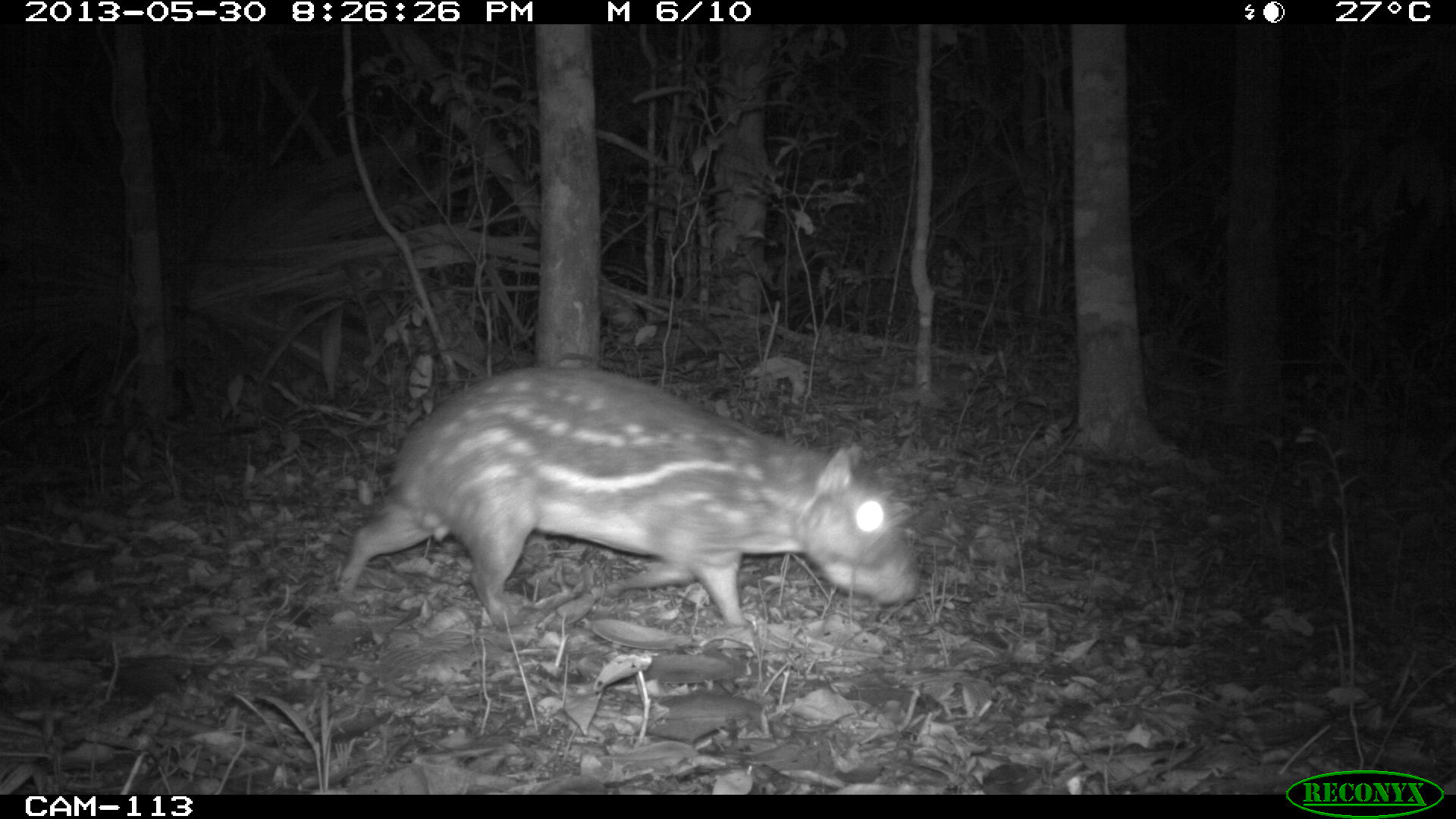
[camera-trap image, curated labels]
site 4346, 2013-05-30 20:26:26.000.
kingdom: Animalia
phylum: Chordata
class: Mammalia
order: Rodentia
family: Cuniculidae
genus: Cuniculus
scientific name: Cuniculus paca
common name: lowland paca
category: agouti paca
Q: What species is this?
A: Agouti paca (lowland paca) (Cuniculus paca).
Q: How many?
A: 1.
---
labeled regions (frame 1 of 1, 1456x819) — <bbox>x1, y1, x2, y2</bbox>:
agouti paca: <bbox>337, 360, 918, 628</bbox>